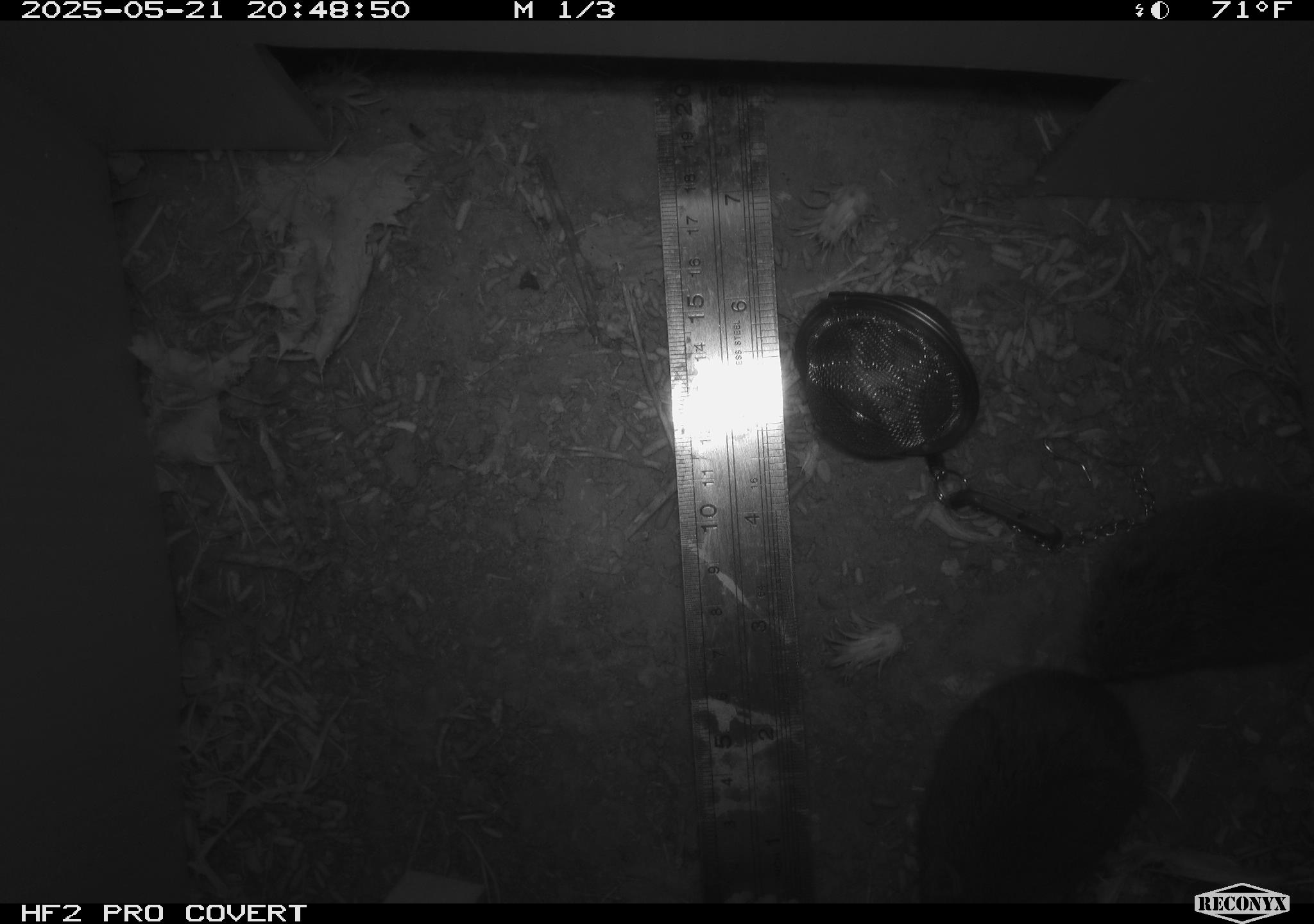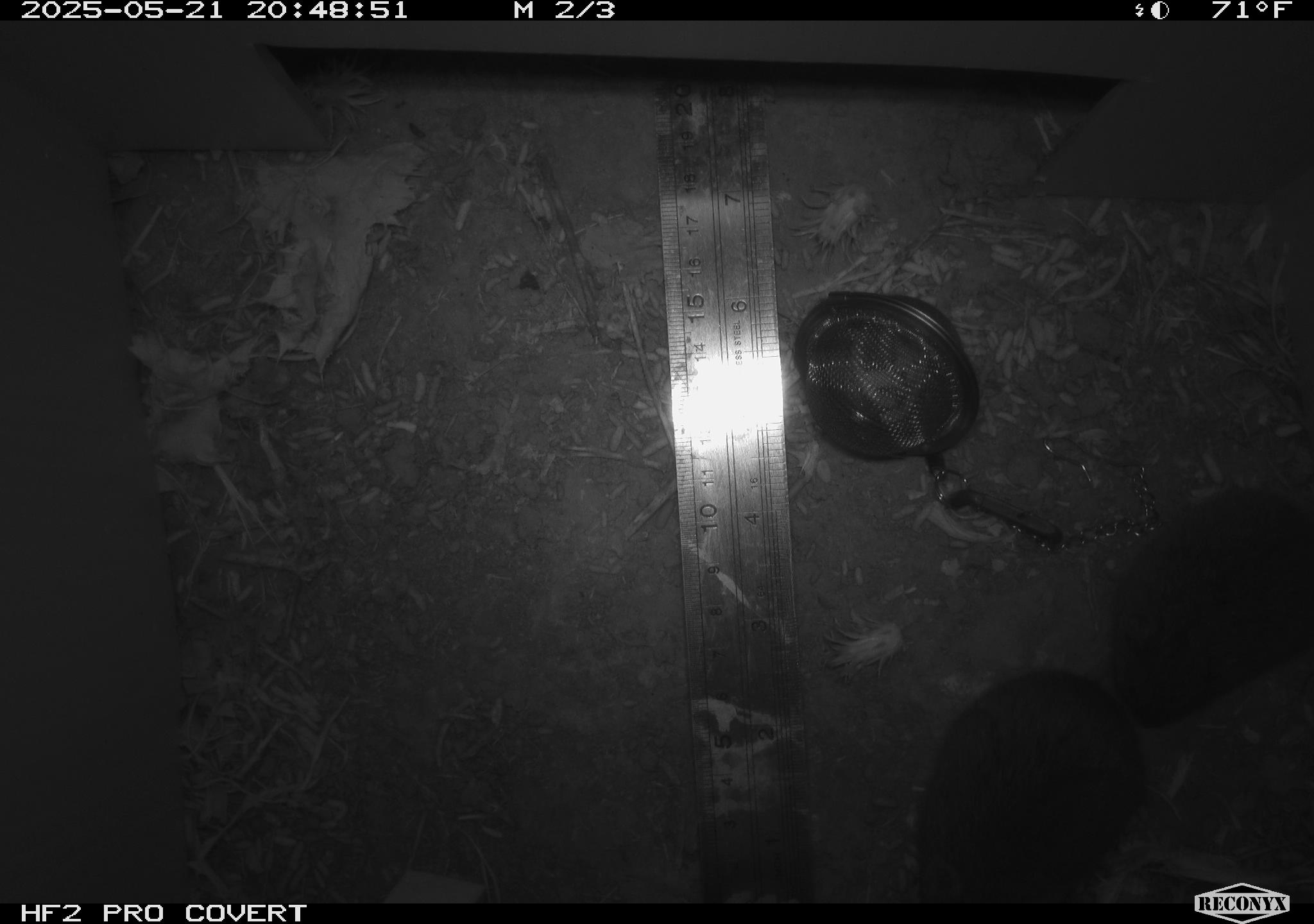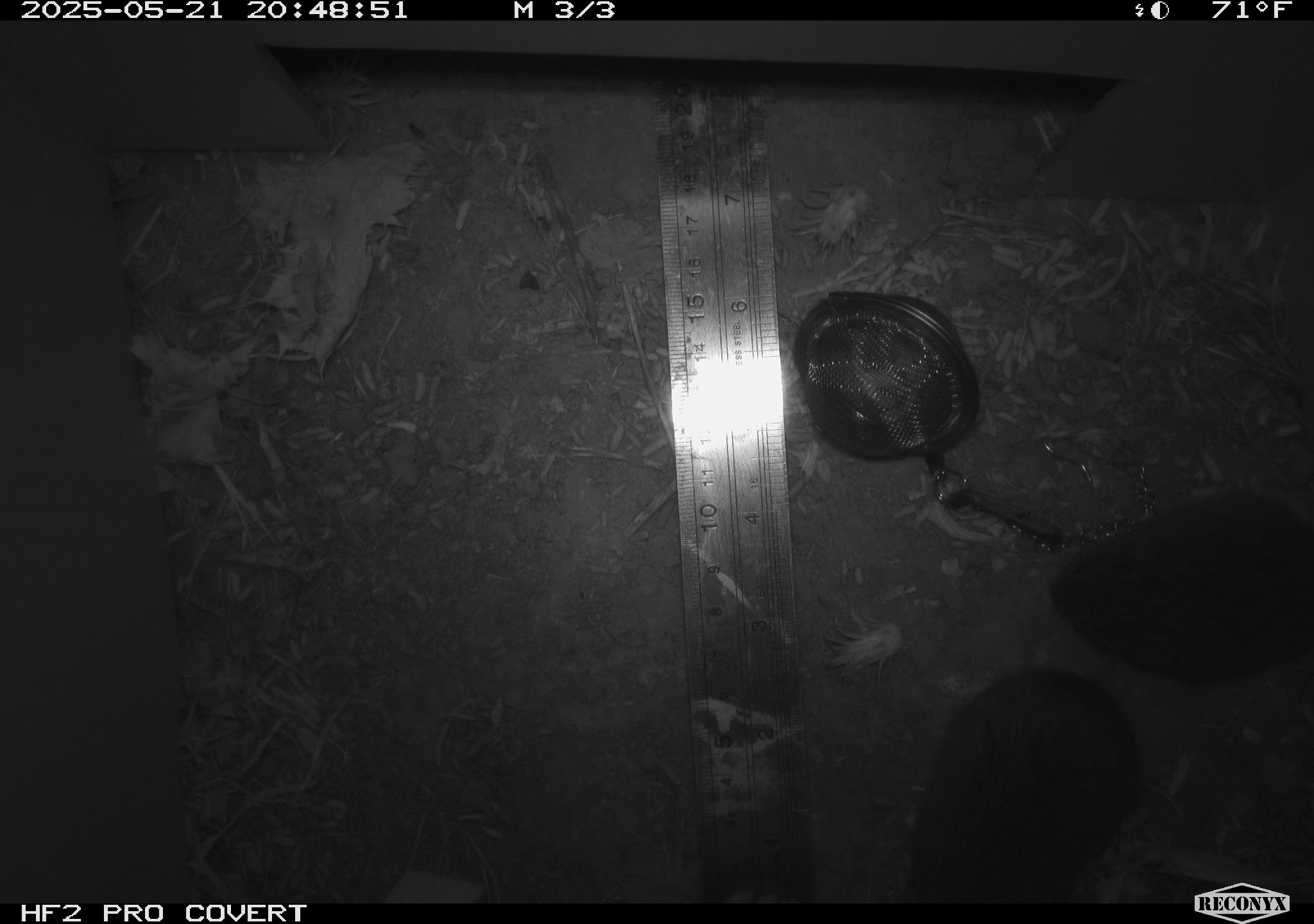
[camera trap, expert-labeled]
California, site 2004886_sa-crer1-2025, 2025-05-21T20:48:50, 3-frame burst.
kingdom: Animalia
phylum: Chordata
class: Mammalia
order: Rodentia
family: Cricetidae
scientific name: Arvicolinae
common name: voles, lemmings, and muskrats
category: arvicolinae subfamily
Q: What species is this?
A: Arvicolinae subfamily (voles, lemmings, and muskrats) (Arvicolinae).